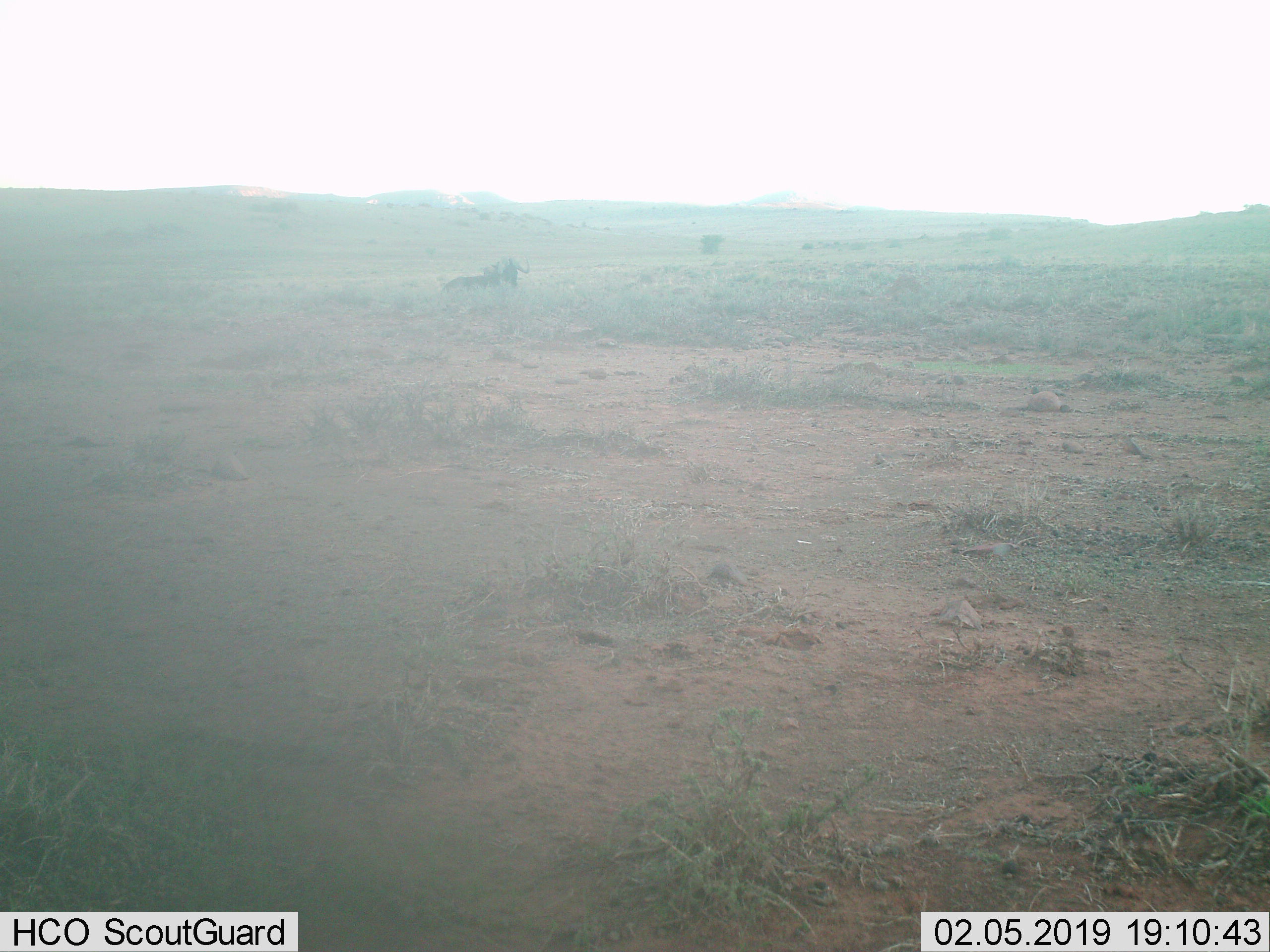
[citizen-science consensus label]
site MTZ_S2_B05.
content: unidentified animal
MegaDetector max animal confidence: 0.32